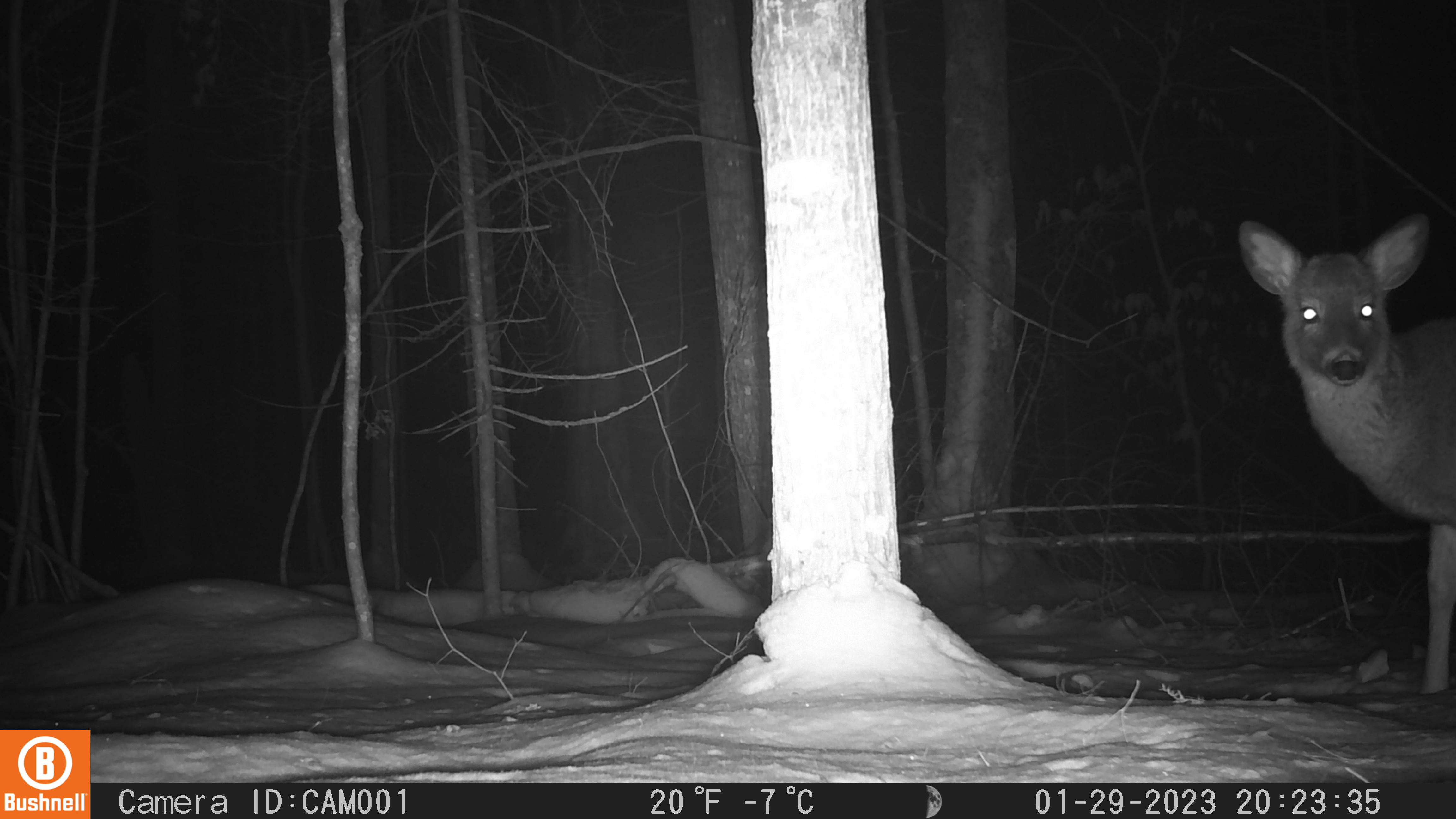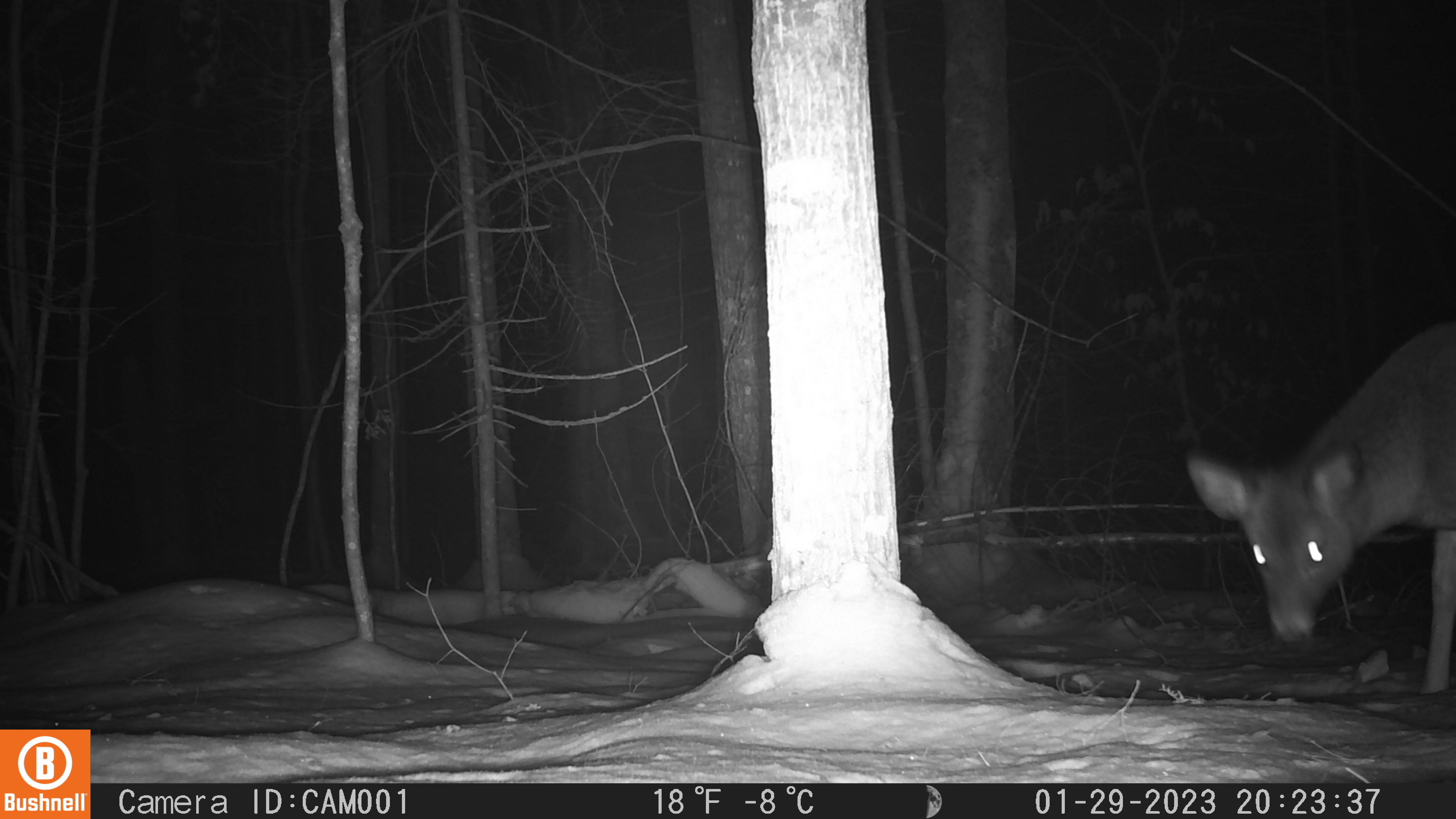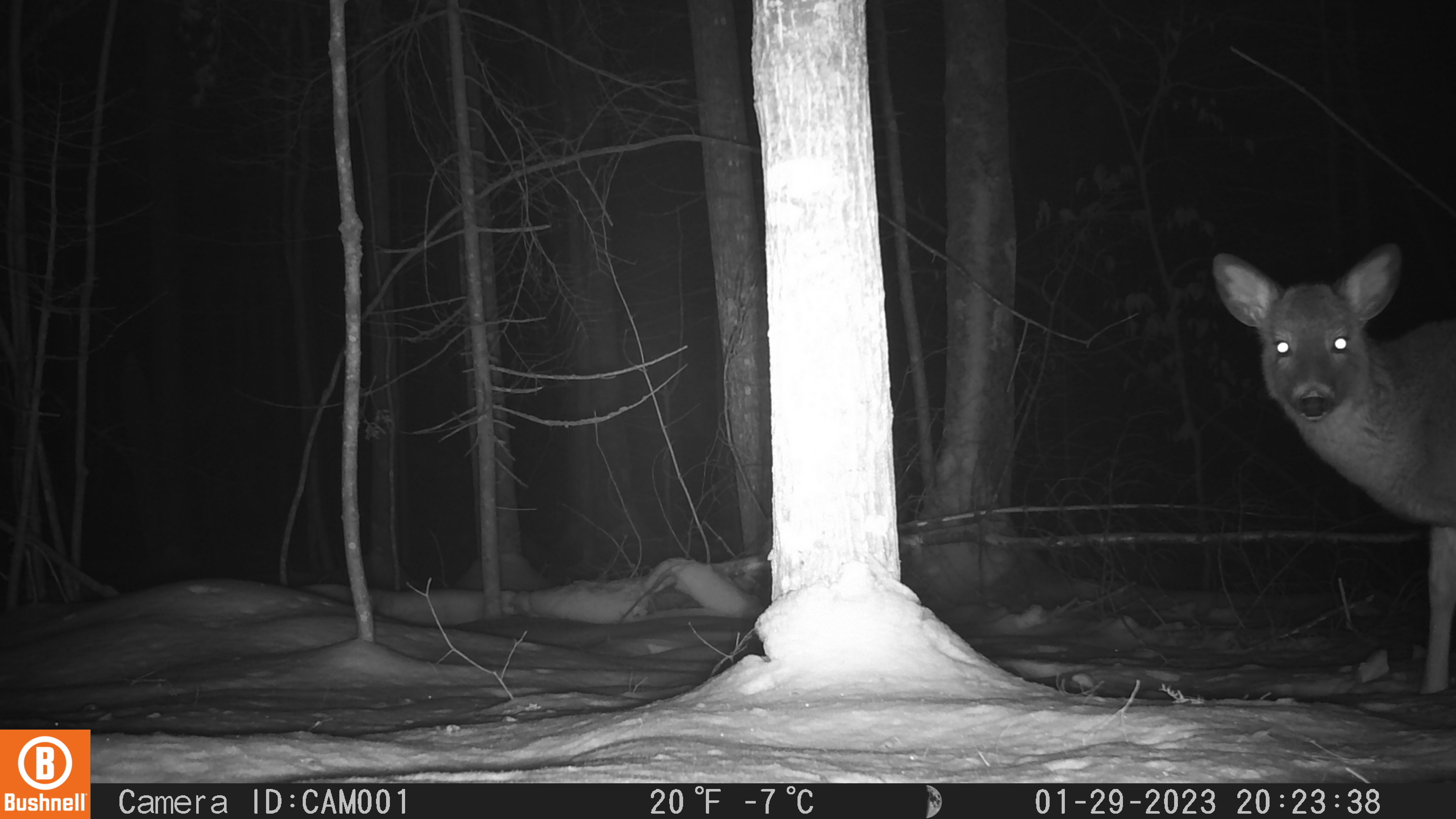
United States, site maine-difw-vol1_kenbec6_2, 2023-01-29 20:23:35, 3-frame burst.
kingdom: Animalia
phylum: Chordata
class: Mammalia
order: Artiodactyla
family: Cervidae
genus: Odocoileus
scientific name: Odocoileus virginianus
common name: white-tailed deer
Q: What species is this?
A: White-tailed deer (Odocoileus virginianus).